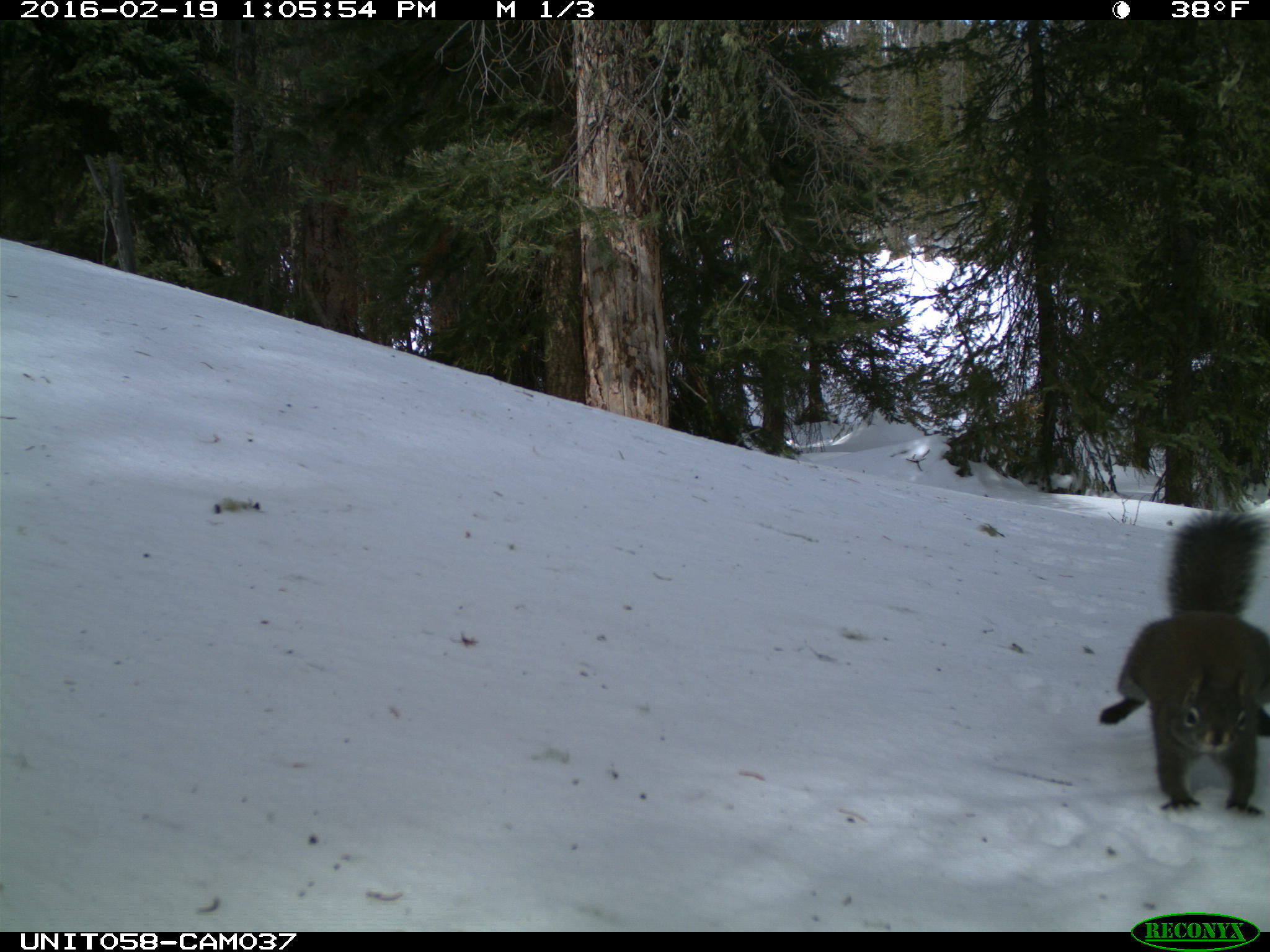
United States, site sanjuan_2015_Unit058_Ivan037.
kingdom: Animalia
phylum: Chordata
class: Mammalia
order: Rodentia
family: Sciuridae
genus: Tamiasciurus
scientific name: Tamiasciurus hudsonicus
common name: american red squirrel